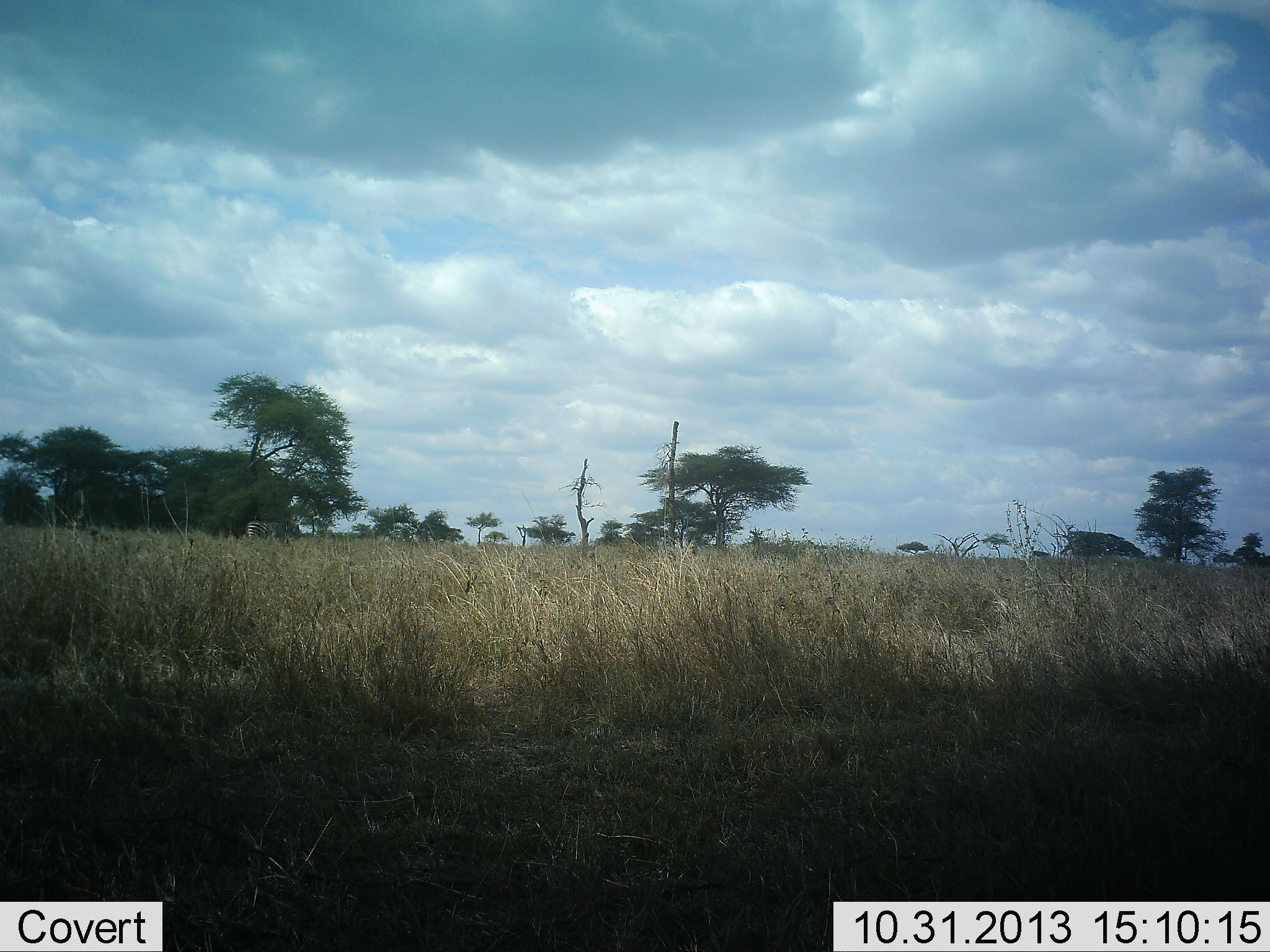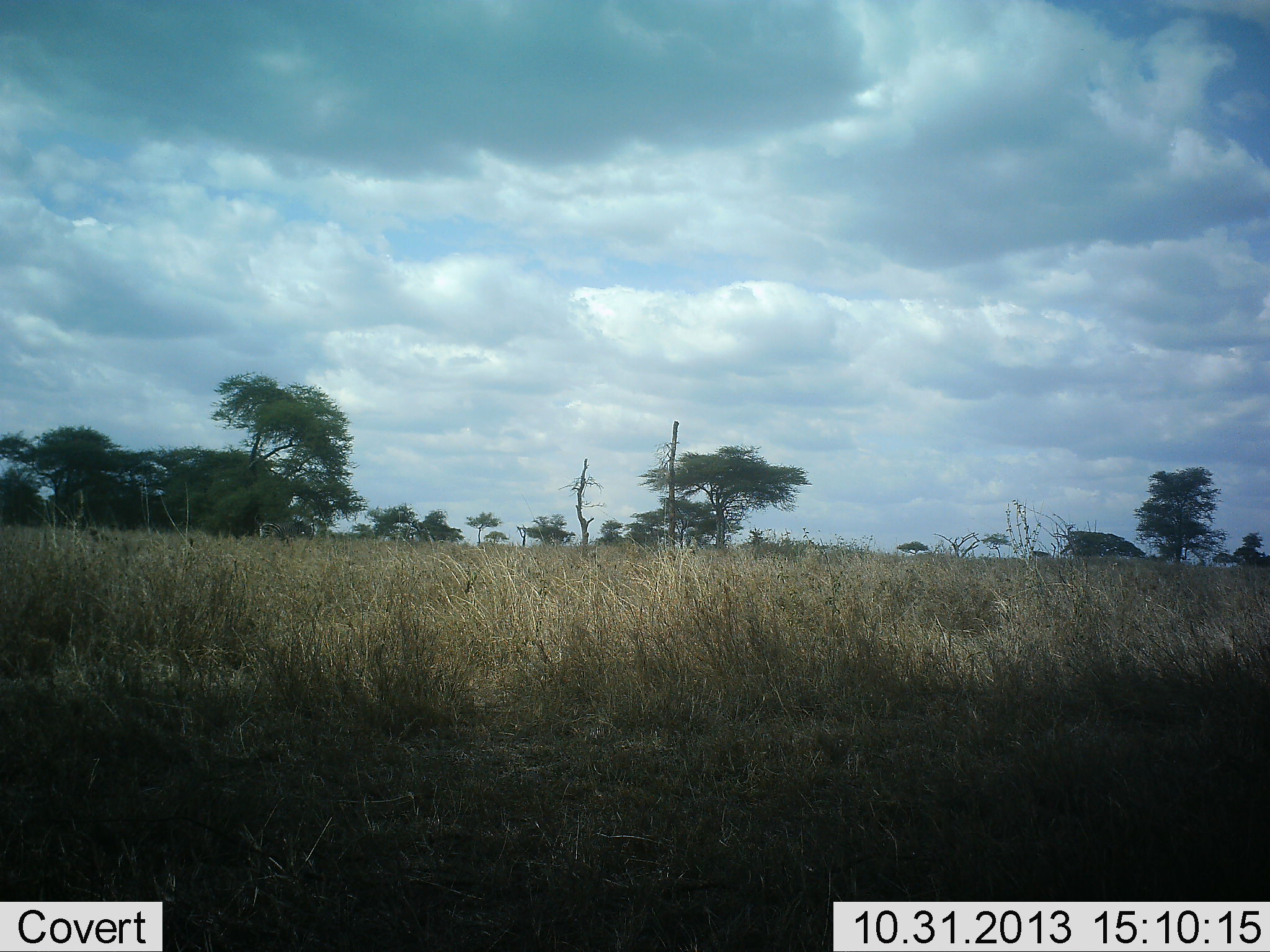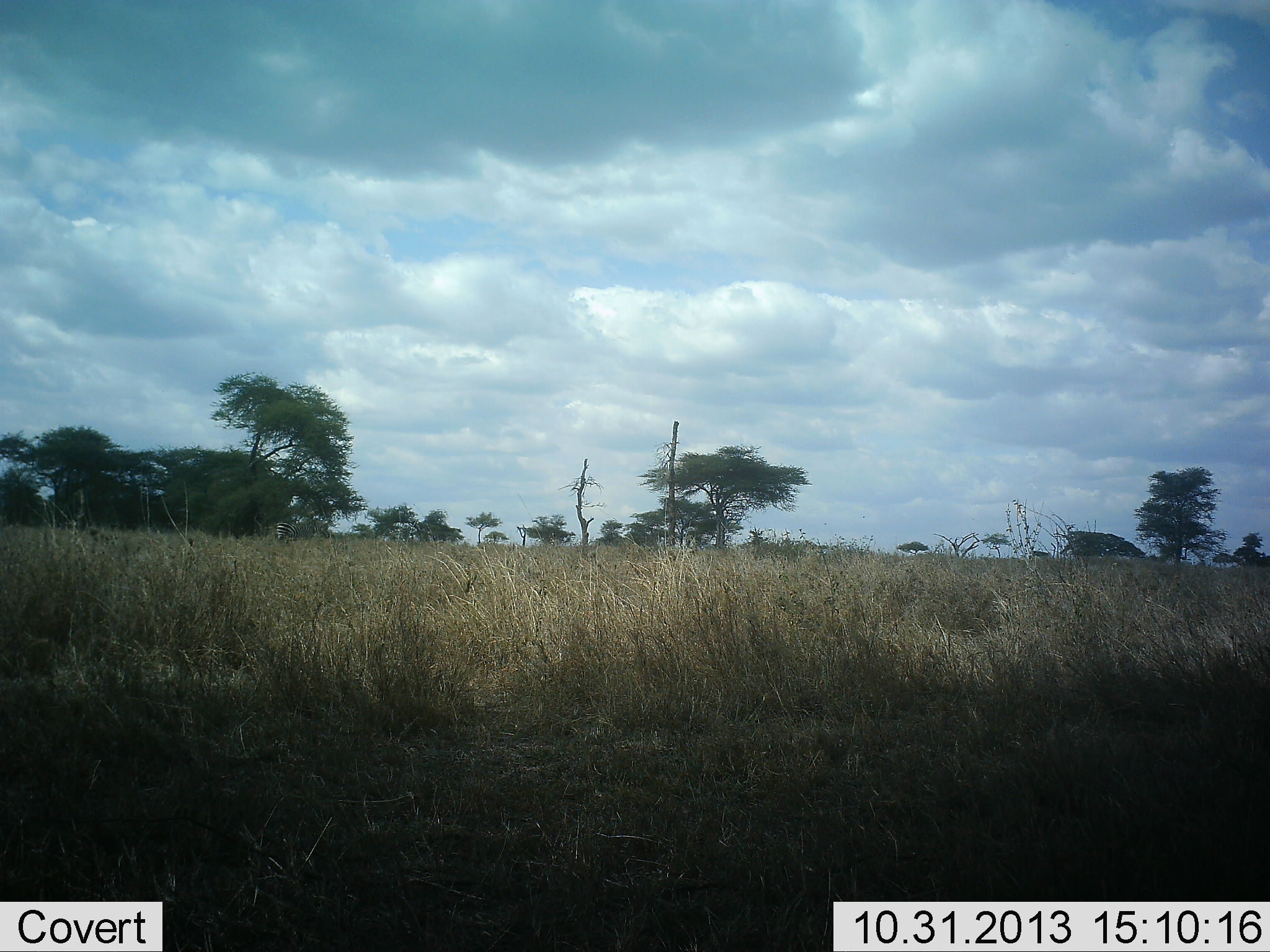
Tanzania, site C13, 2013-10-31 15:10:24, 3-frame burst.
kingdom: Animalia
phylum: Chordata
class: Mammalia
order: Perissodactyla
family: Equidae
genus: Equus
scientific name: Equus quagga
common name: plains zebra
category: zebra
Zebra (plains zebra) (Equus quagga), count 1. Behavior (volunteer vote fractions): standing 0%, resting 0%, moving 100%, interacting 0%. Young present (vote fraction): 0%. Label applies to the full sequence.